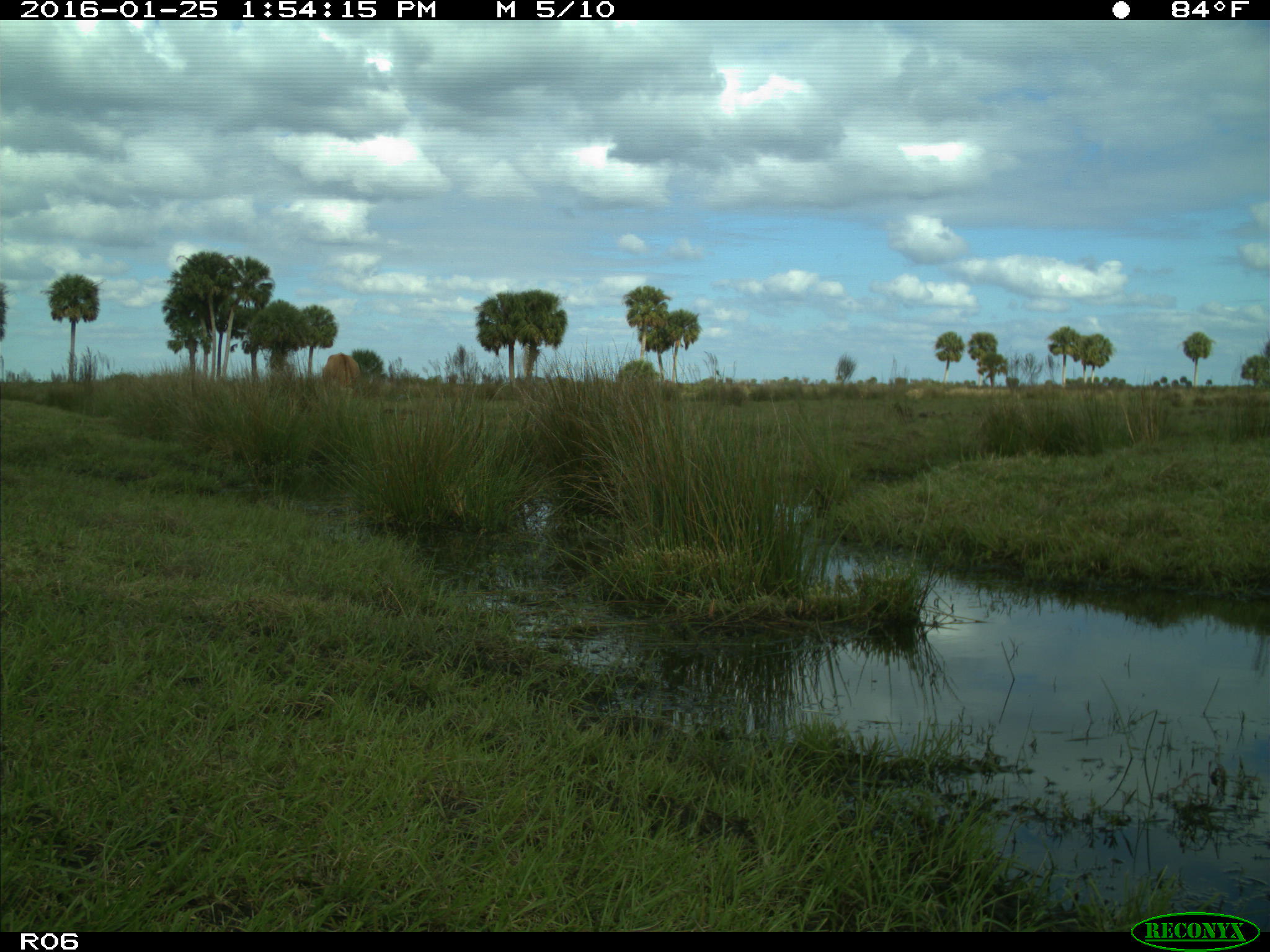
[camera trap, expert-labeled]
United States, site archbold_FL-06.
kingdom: Animalia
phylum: Chordata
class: Mammalia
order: Artiodactyla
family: Bovidae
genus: Bos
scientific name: Bos taurus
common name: domestic cow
Bos taurus (domestic cow).